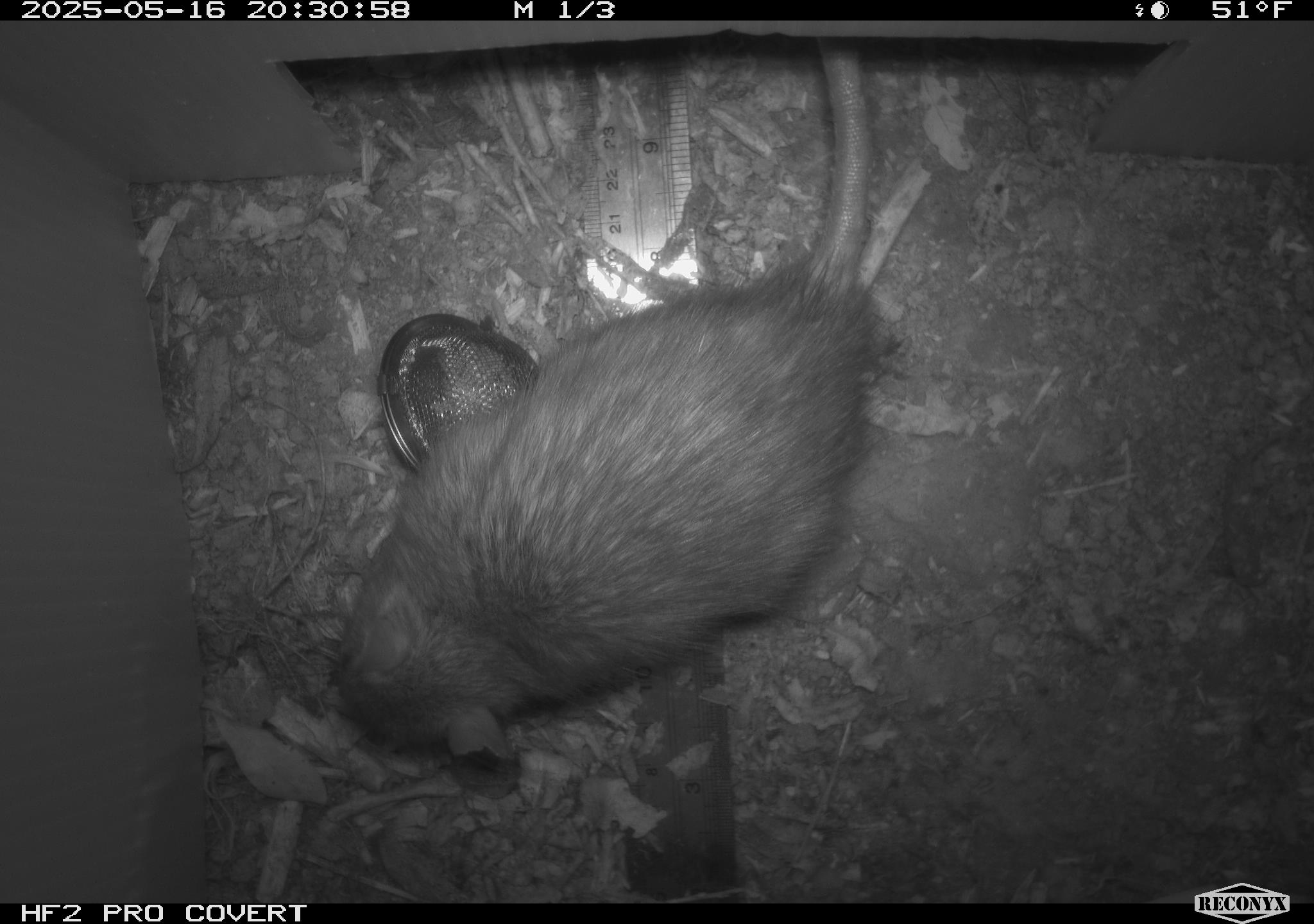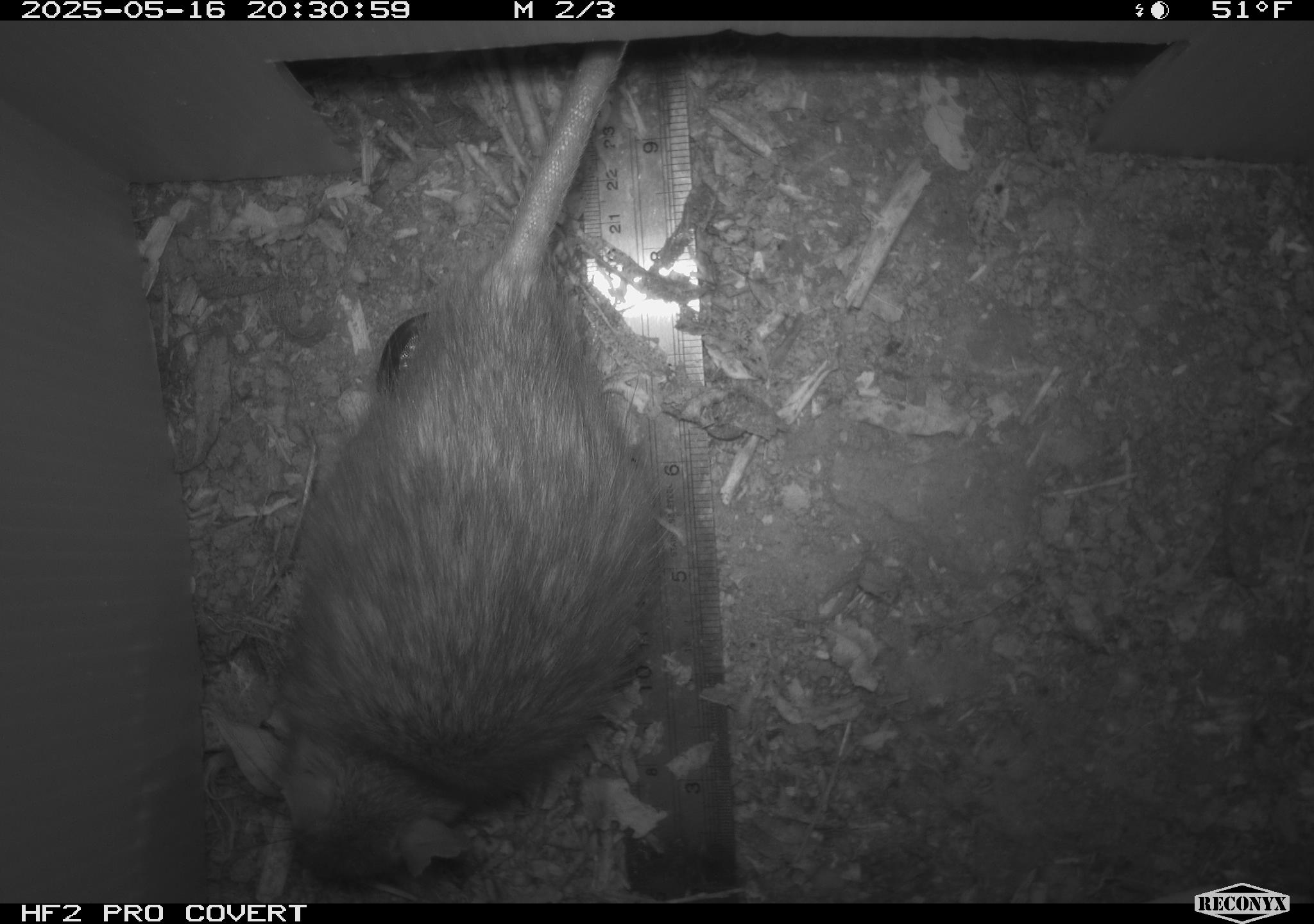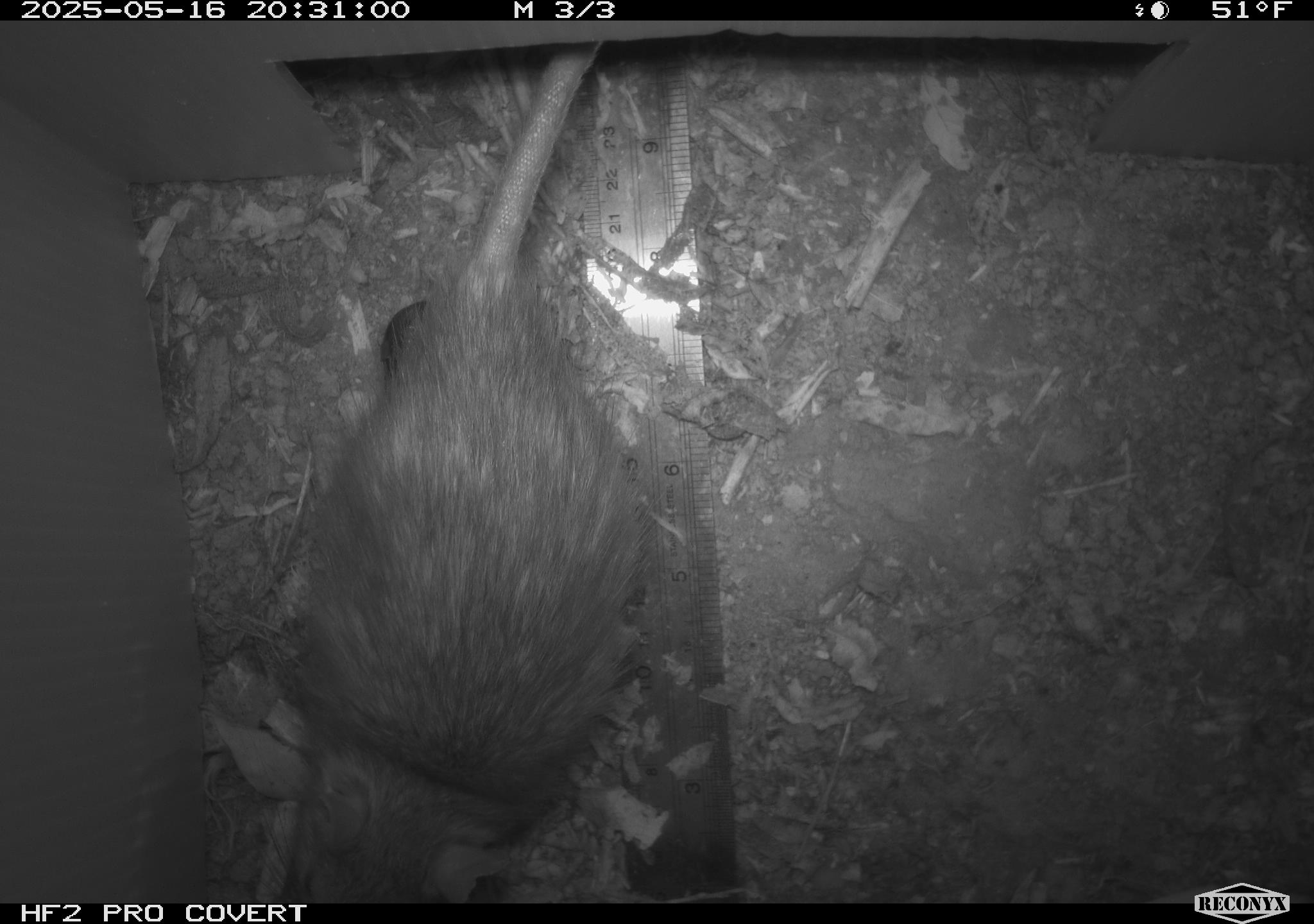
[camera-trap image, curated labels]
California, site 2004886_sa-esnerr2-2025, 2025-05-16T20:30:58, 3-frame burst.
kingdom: Animalia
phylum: Chordata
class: Mammalia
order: Rodentia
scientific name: Rodentia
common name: rodent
Rodent (Rodentia).